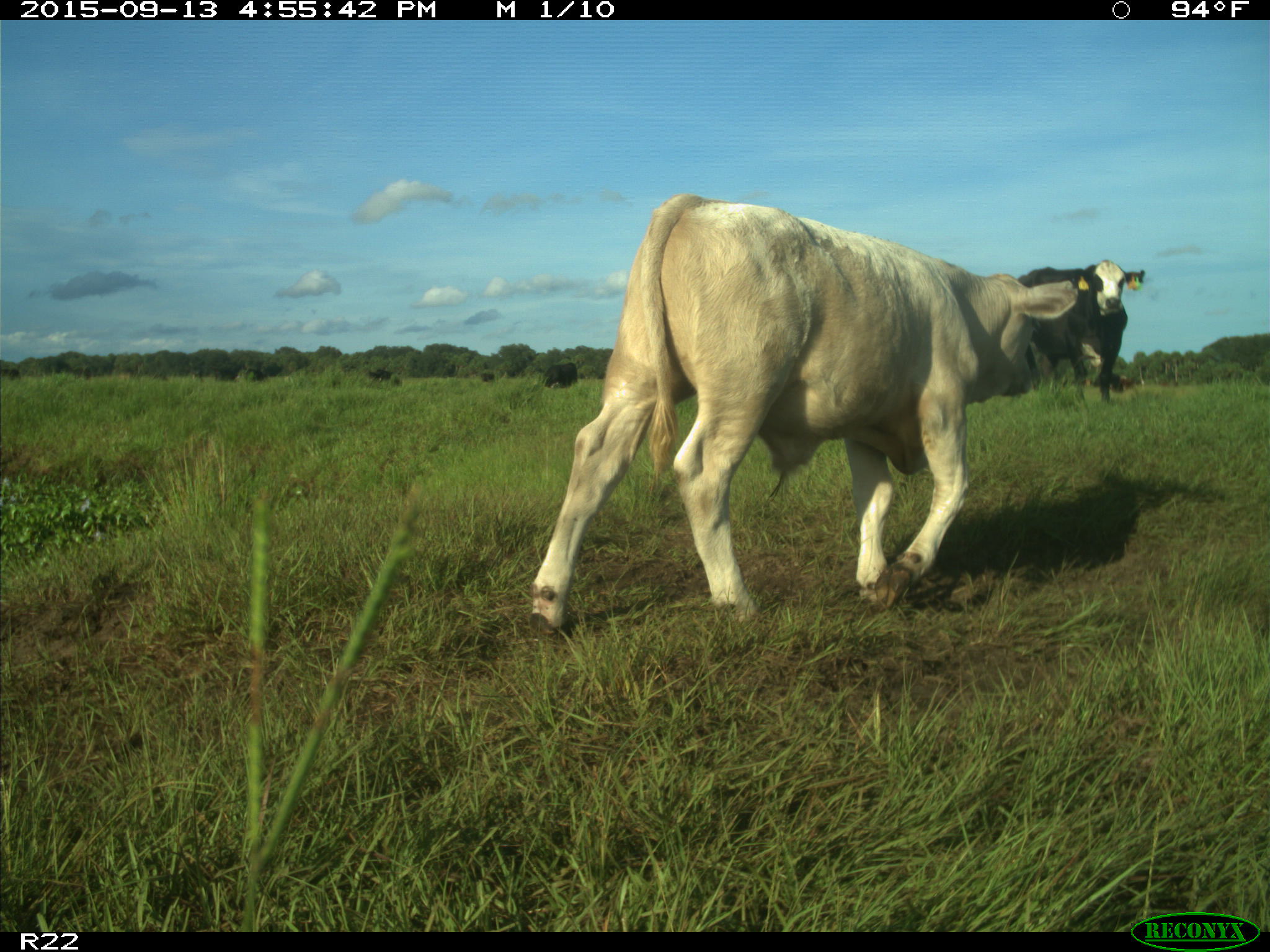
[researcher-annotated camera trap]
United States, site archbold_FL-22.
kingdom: Animalia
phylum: Chordata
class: Mammalia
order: Artiodactyla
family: Bovidae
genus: Bos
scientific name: Bos taurus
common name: domestic cow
Bos taurus (domestic cow).